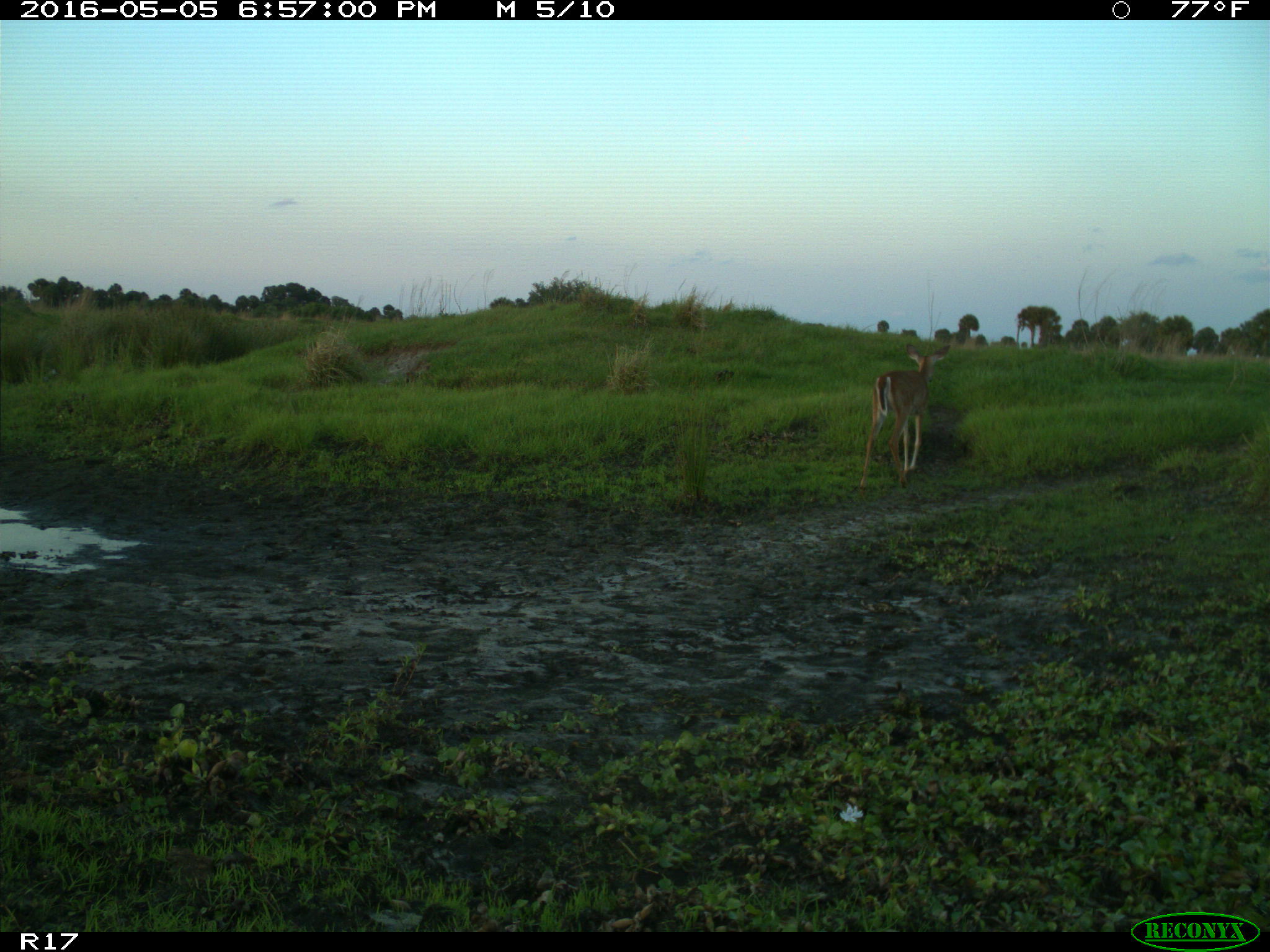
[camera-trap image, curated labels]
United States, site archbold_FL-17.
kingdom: Animalia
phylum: Chordata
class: Mammalia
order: Artiodactyla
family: Cervidae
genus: Odocoileus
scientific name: Odocoileus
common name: deer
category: unidentified deer